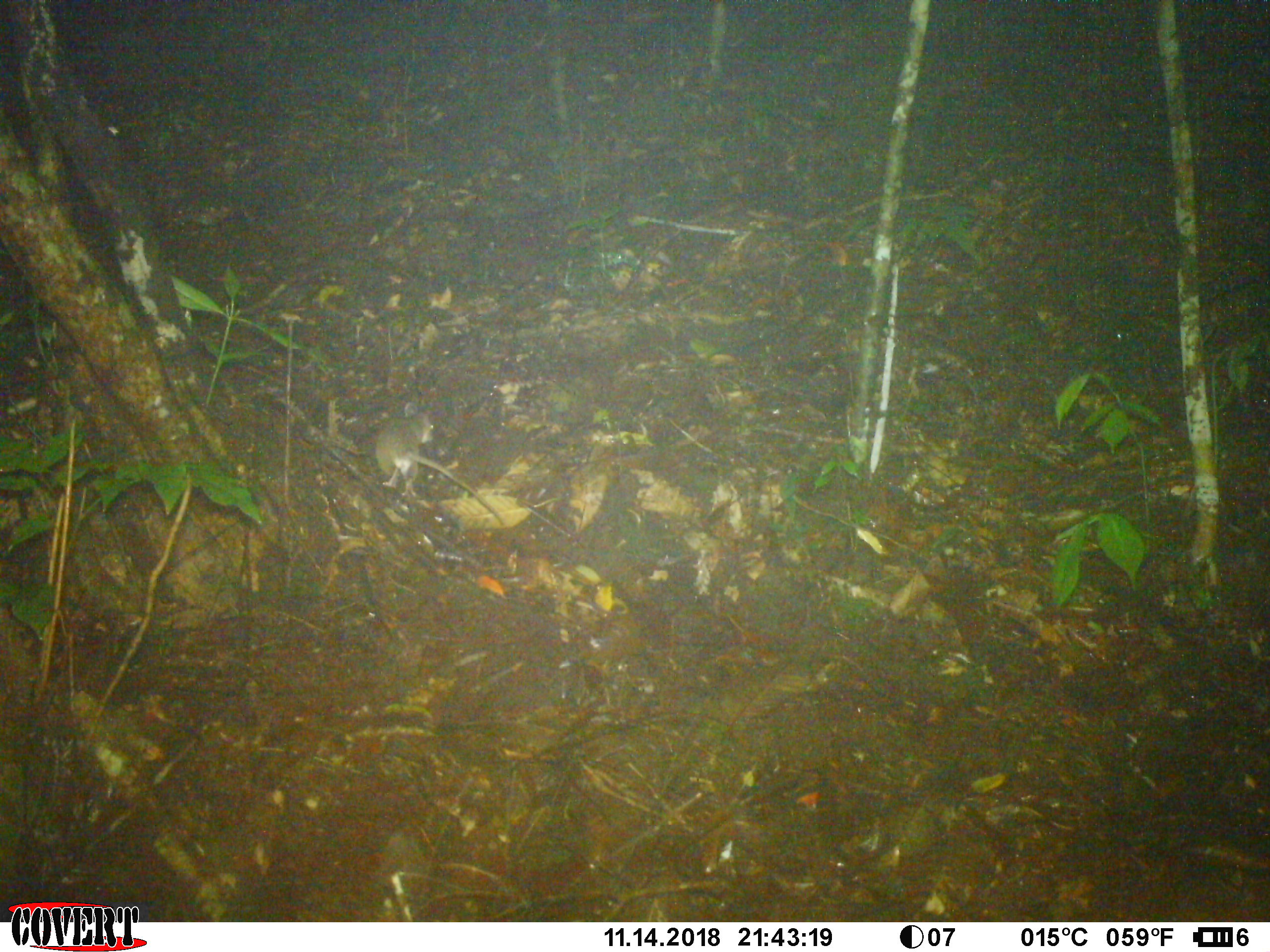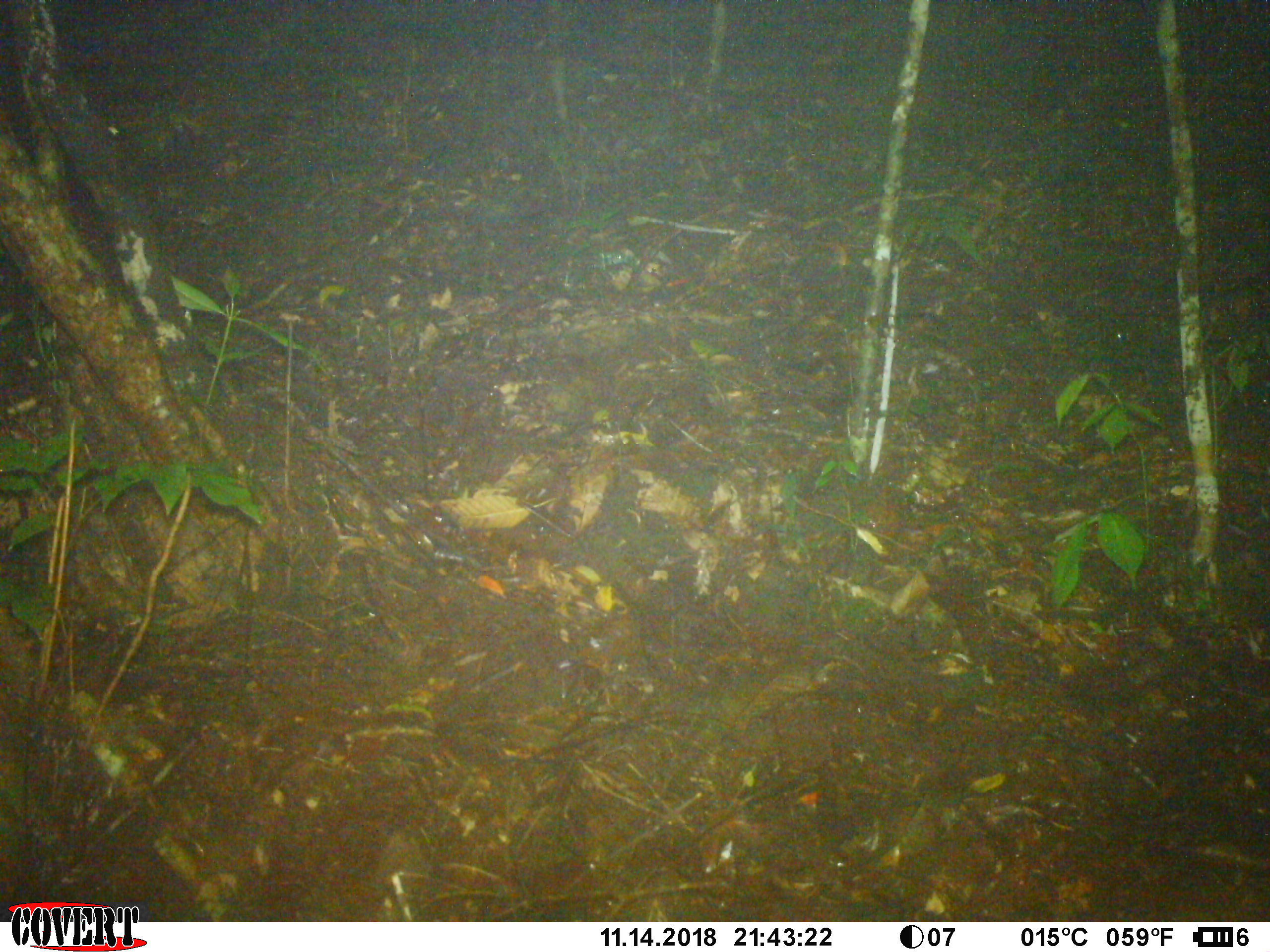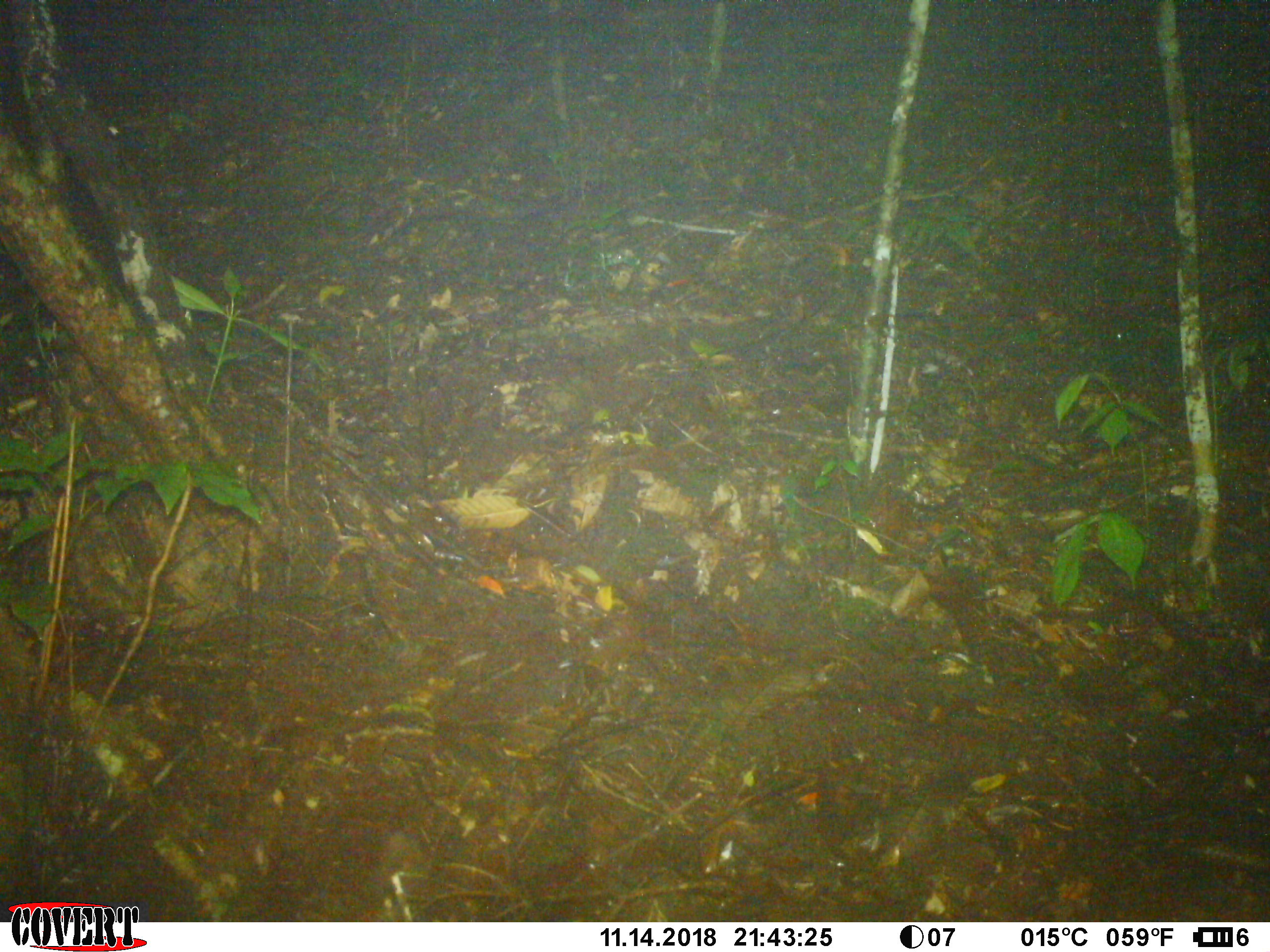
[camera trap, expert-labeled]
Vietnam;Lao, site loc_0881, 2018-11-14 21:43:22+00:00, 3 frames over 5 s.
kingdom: Animalia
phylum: Chordata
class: Mammalia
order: Rodentia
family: Muridae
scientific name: Muridae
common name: old-world mice and rats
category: unidentified murid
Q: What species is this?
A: Unidentified murid (old-world mice and rats) (Muridae).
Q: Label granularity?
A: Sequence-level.